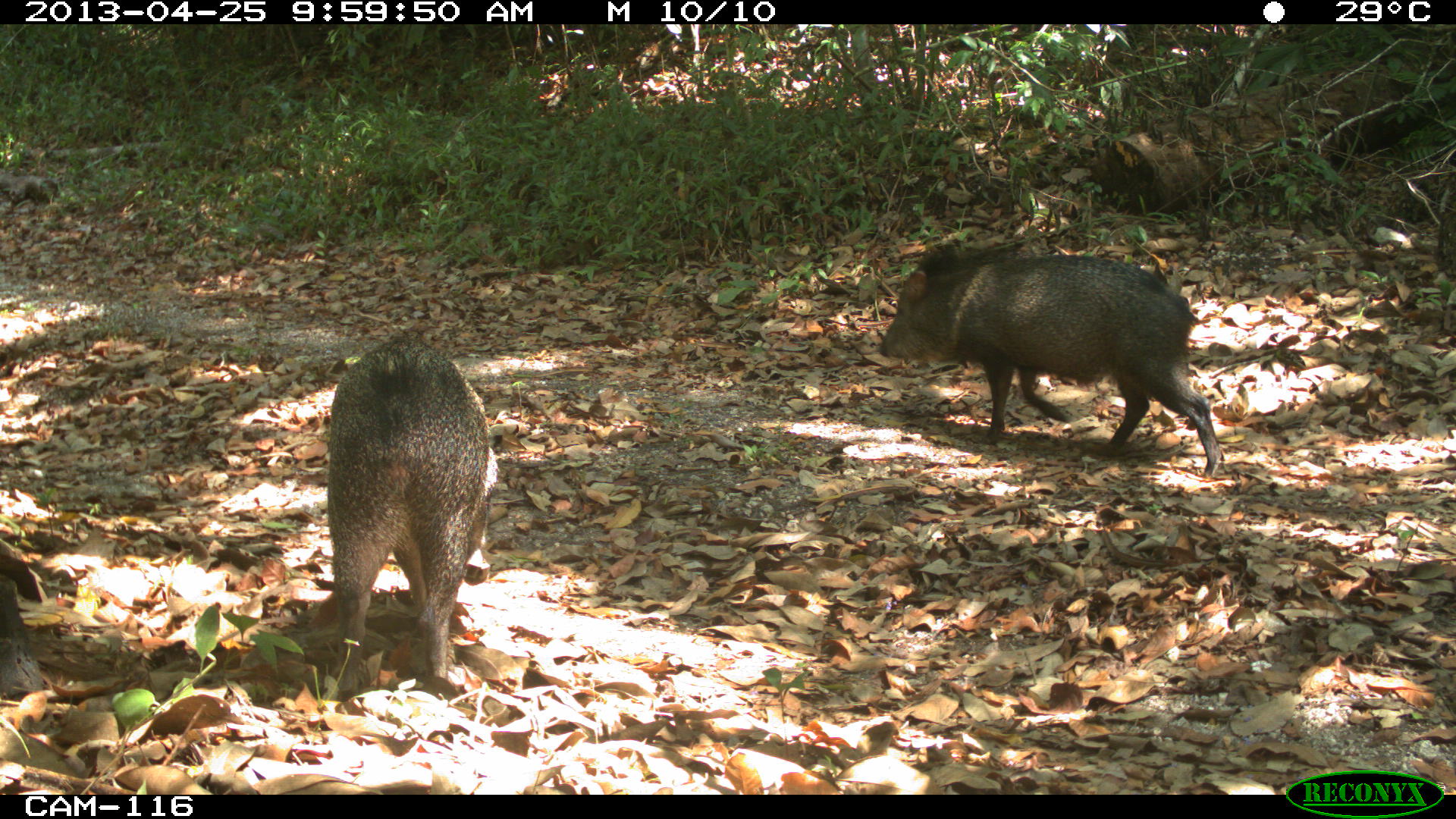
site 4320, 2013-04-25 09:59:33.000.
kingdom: Animalia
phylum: Chordata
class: Mammalia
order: Artiodactyla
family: Tayassuidae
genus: Pecari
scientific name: Pecari tajacu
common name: collared peccary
Pecari tajacu (collared peccary), count 2.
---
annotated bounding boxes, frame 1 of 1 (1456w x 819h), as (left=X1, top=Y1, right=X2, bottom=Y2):
pecari tajacu: (left=875, top=241, right=1225, bottom=476); (left=324, top=333, right=499, bottom=695)